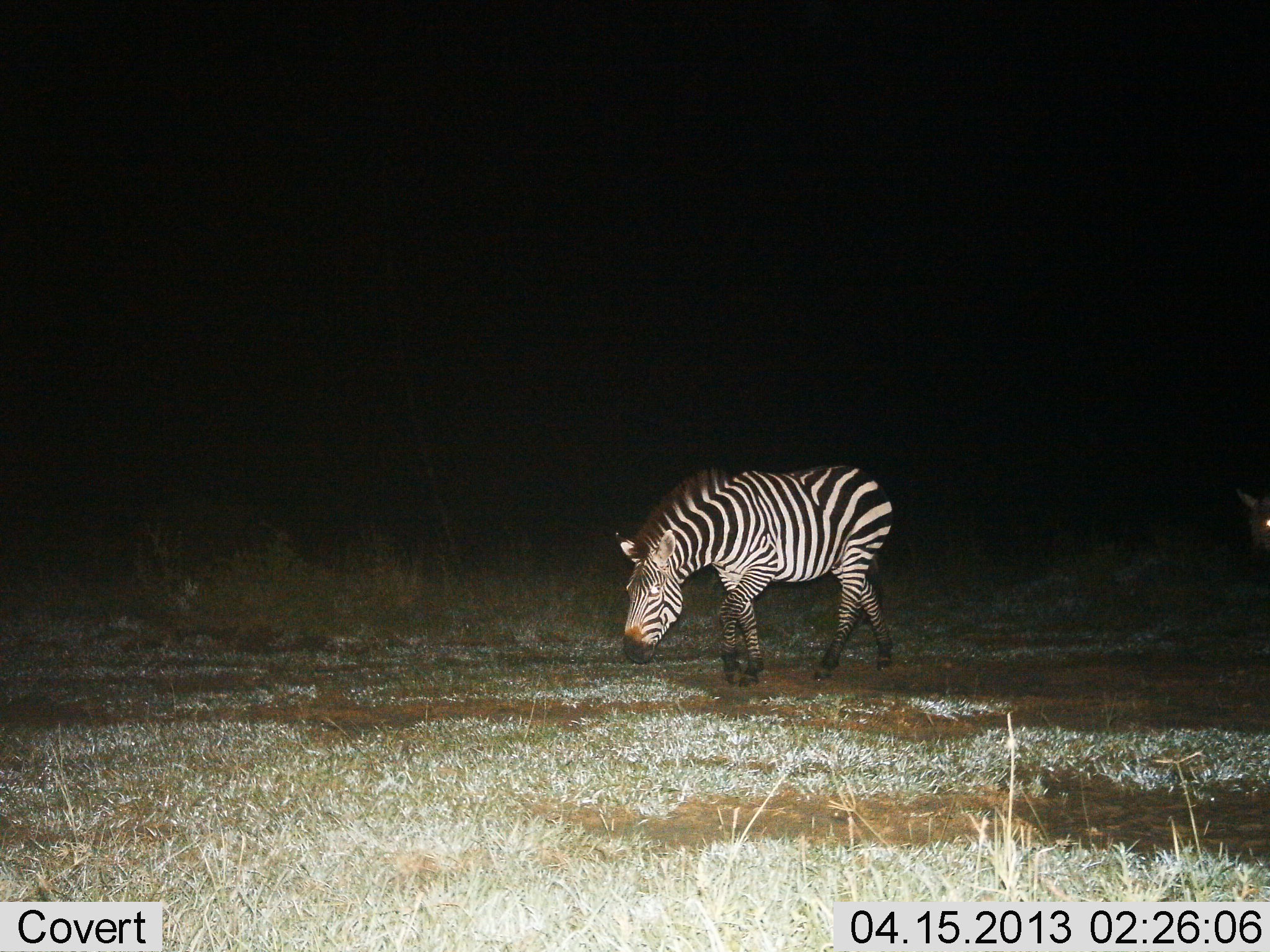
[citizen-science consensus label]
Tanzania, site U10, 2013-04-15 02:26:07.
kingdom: Animalia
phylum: Chordata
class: Mammalia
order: Perissodactyla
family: Equidae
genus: Equus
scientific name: Equus quagga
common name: plains zebra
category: zebra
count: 1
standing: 10%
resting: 0%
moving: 68%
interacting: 3%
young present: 0%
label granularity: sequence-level